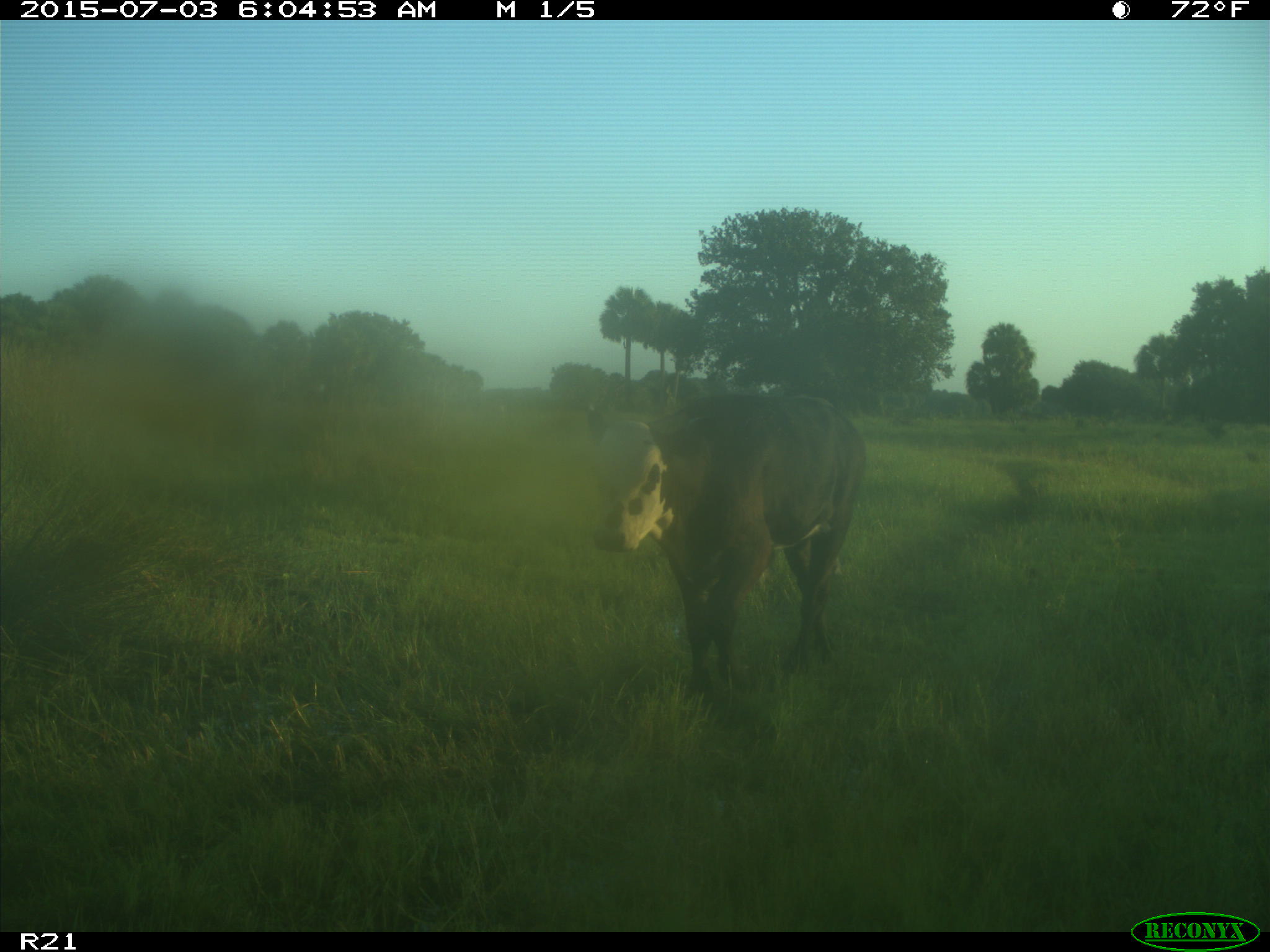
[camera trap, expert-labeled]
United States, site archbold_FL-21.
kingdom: Animalia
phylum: Chordata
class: Mammalia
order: Artiodactyla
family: Bovidae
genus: Bos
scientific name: Bos taurus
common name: domestic cow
Bos taurus (domestic cow).